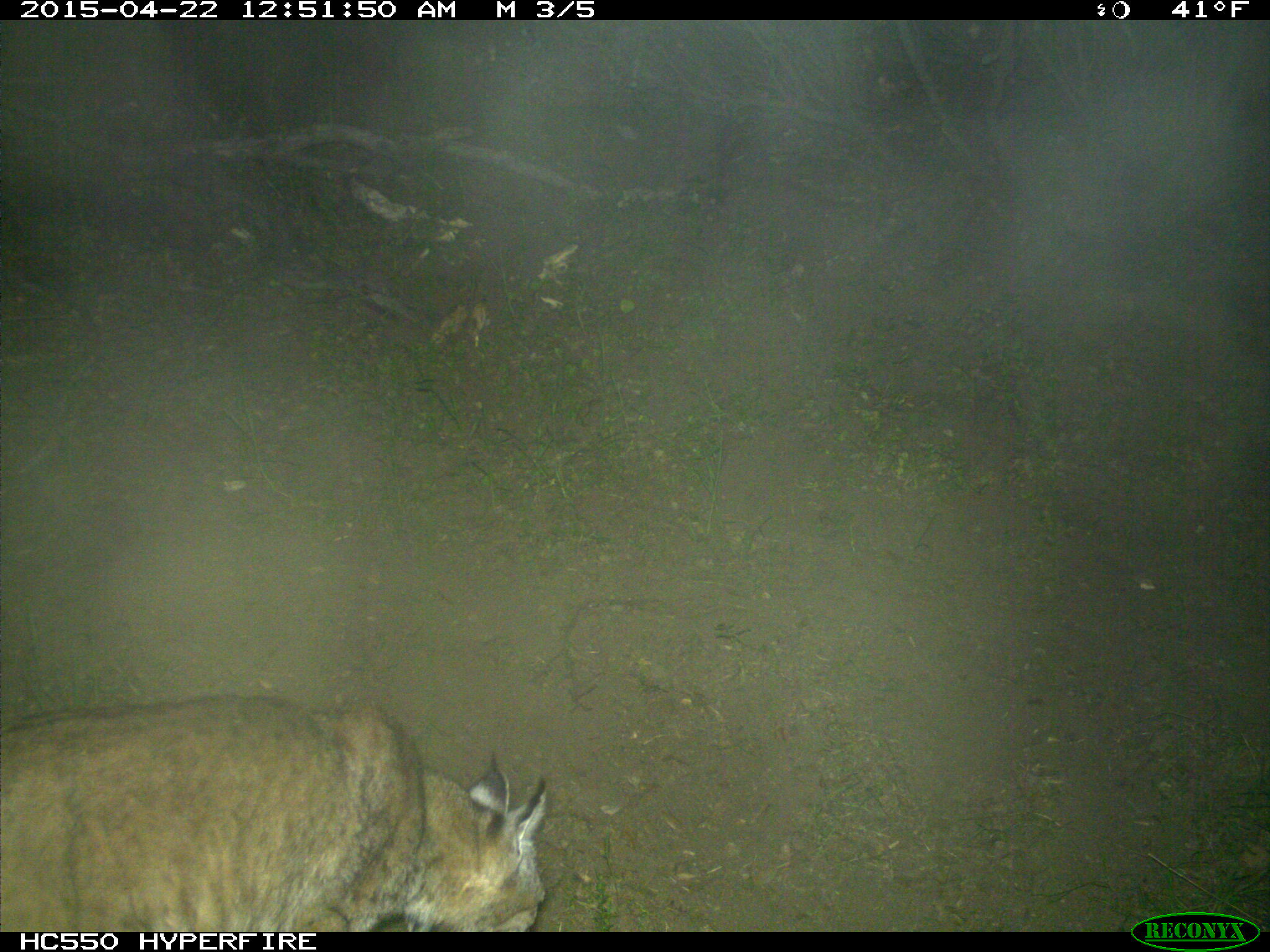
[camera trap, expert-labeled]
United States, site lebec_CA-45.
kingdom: Animalia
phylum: Chordata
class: Mammalia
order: Carnivora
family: Felidae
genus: Lynx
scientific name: Lynx rufus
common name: bobcat